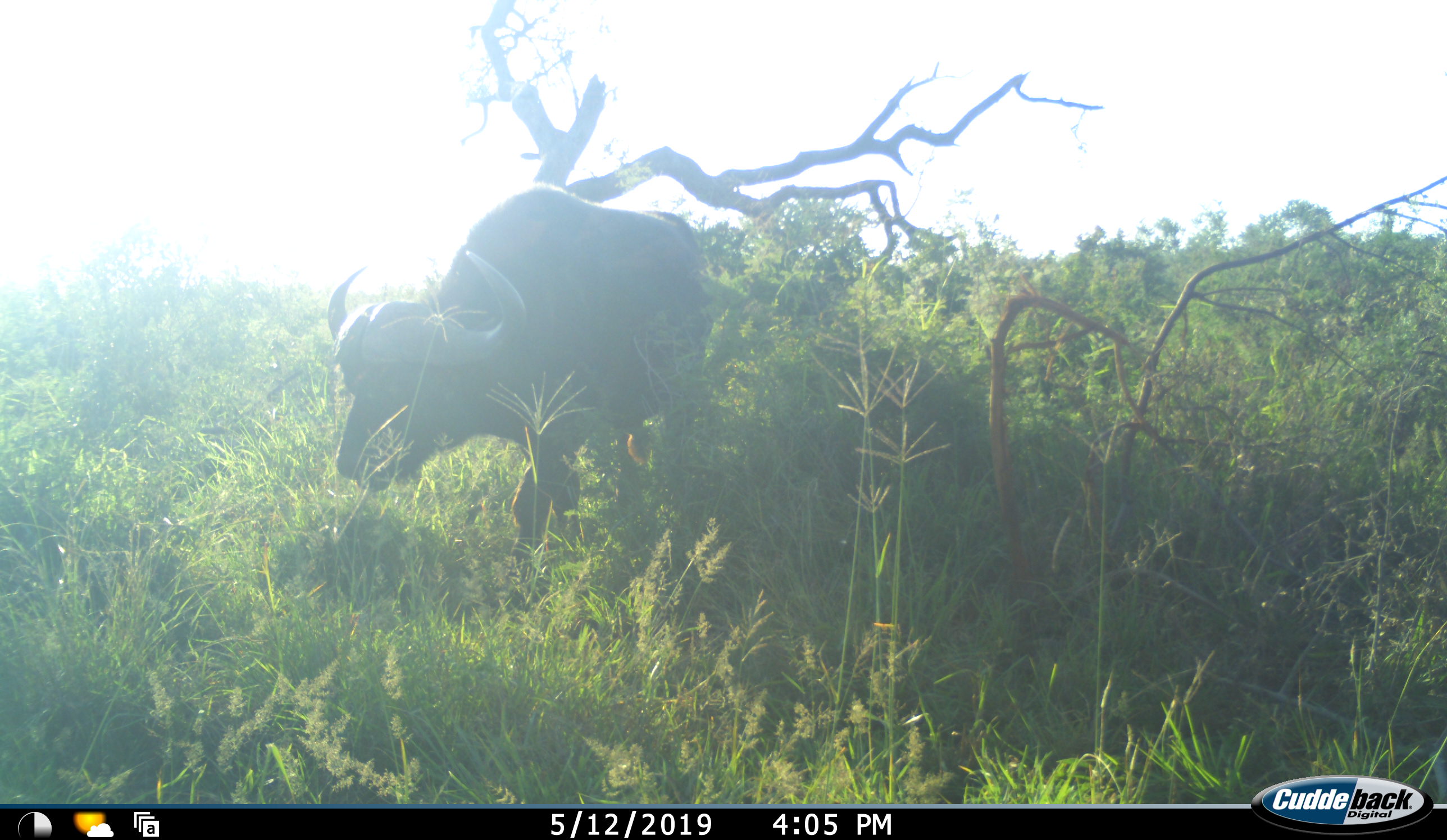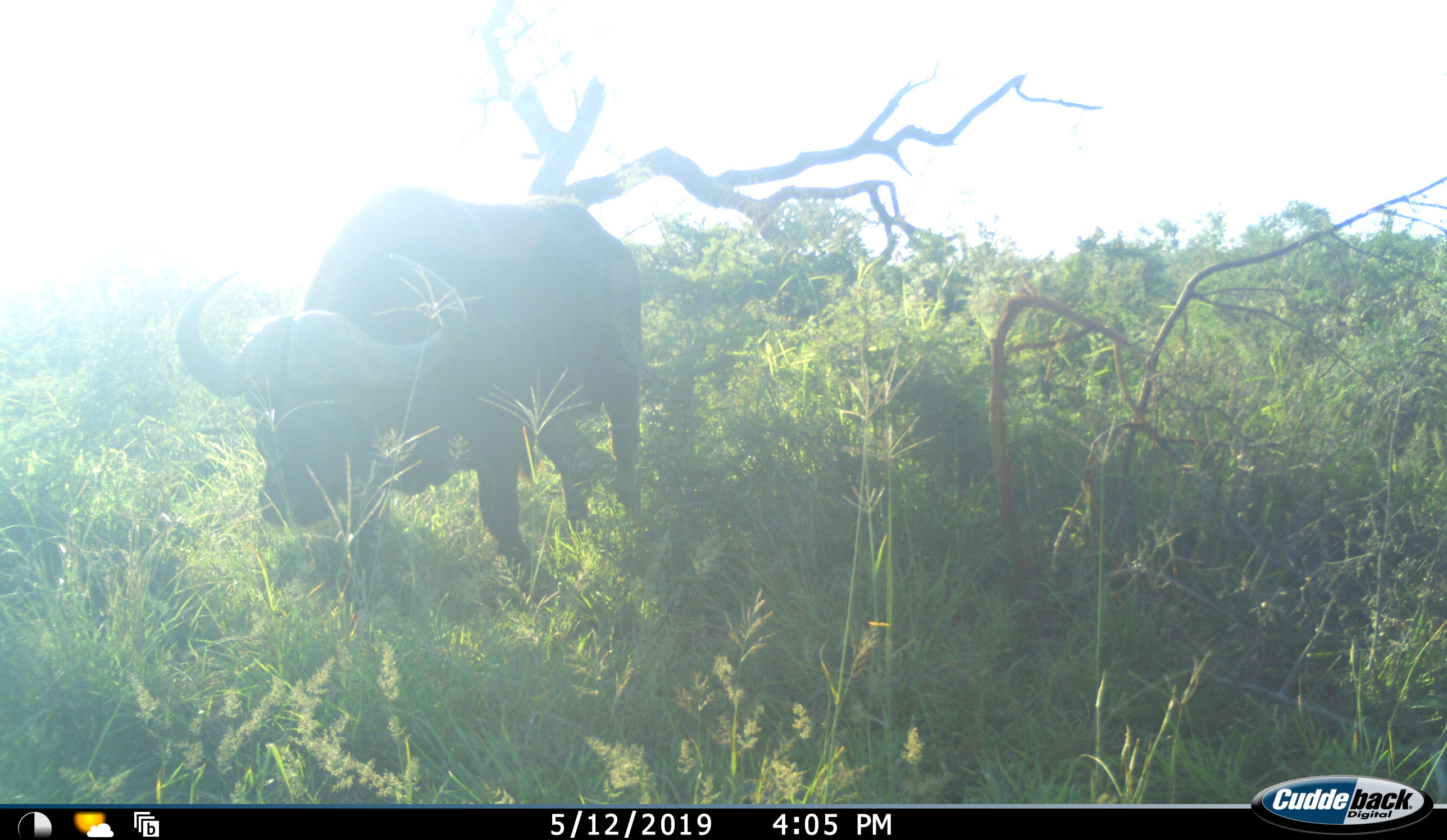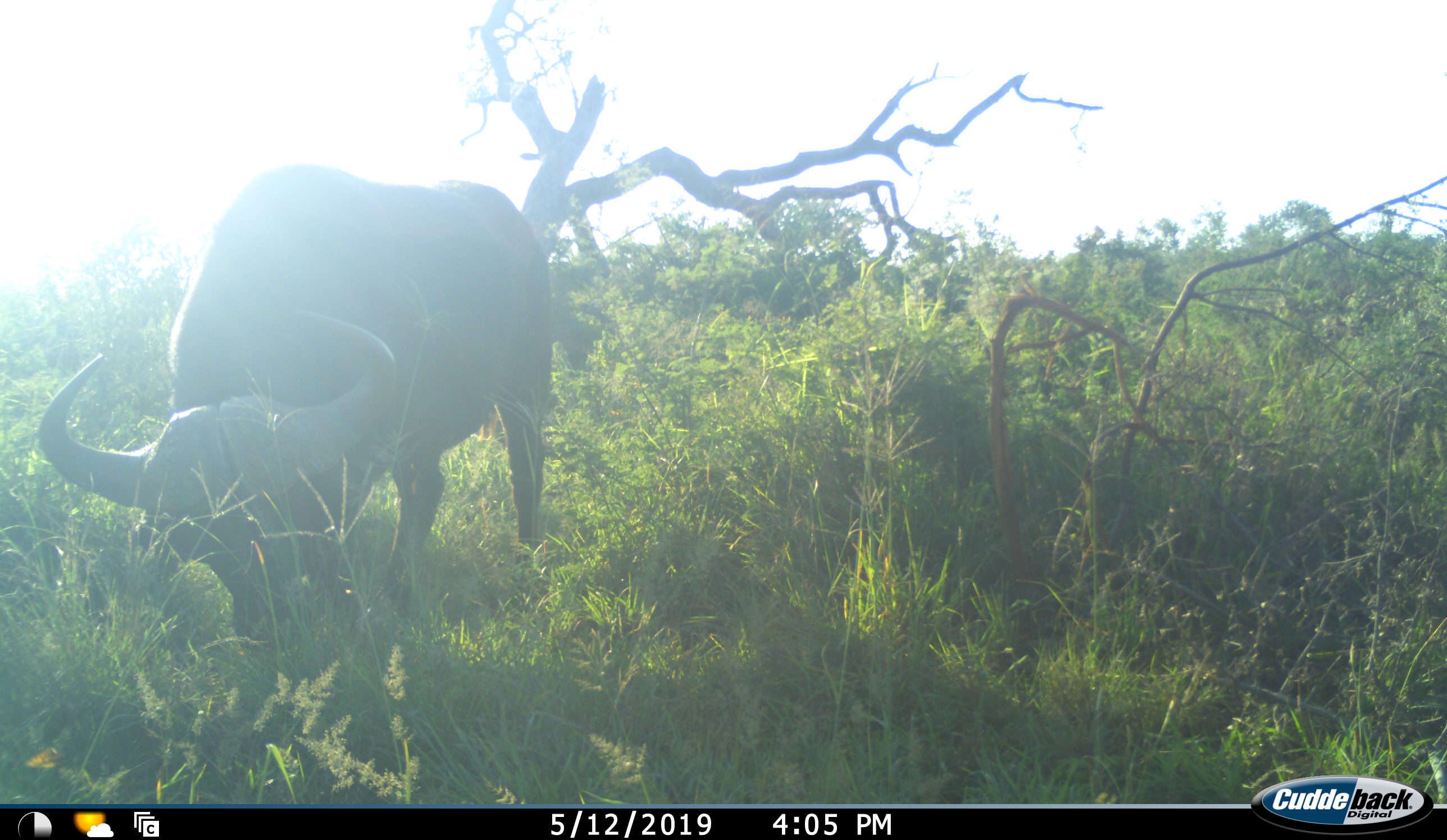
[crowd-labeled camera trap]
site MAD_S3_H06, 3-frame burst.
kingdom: Animalia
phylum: Chordata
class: Mammalia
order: Artiodactyla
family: Bovidae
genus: Syncerus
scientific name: Syncerus caffer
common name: african buffalo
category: buffalo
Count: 1.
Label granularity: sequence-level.